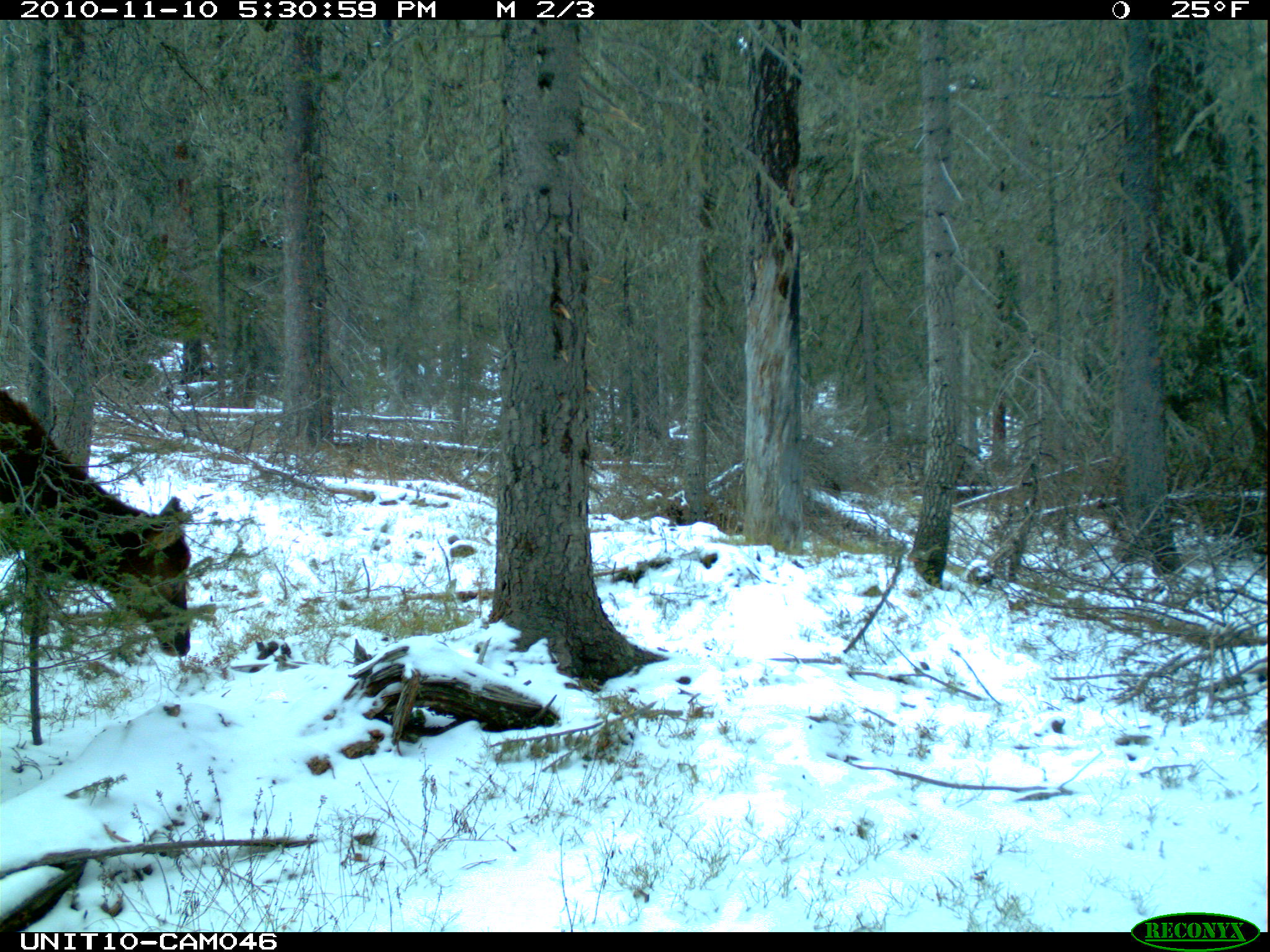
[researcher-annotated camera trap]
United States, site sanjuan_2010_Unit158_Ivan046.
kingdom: Animalia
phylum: Chordata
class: Mammalia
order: Artiodactyla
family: Cervidae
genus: Cervus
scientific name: Cervus elaphus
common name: red deer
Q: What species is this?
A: Cervus elaphus (red deer).